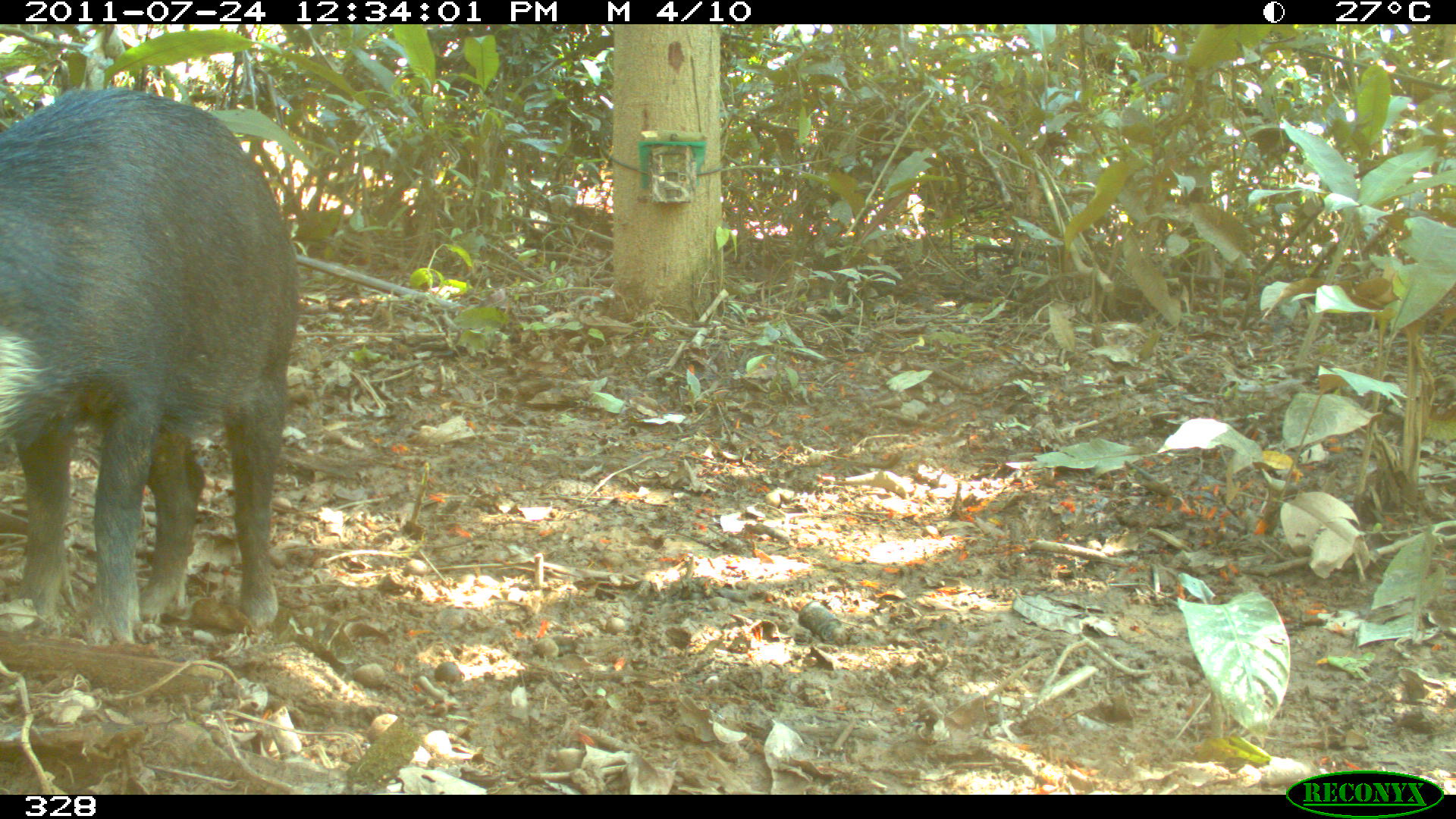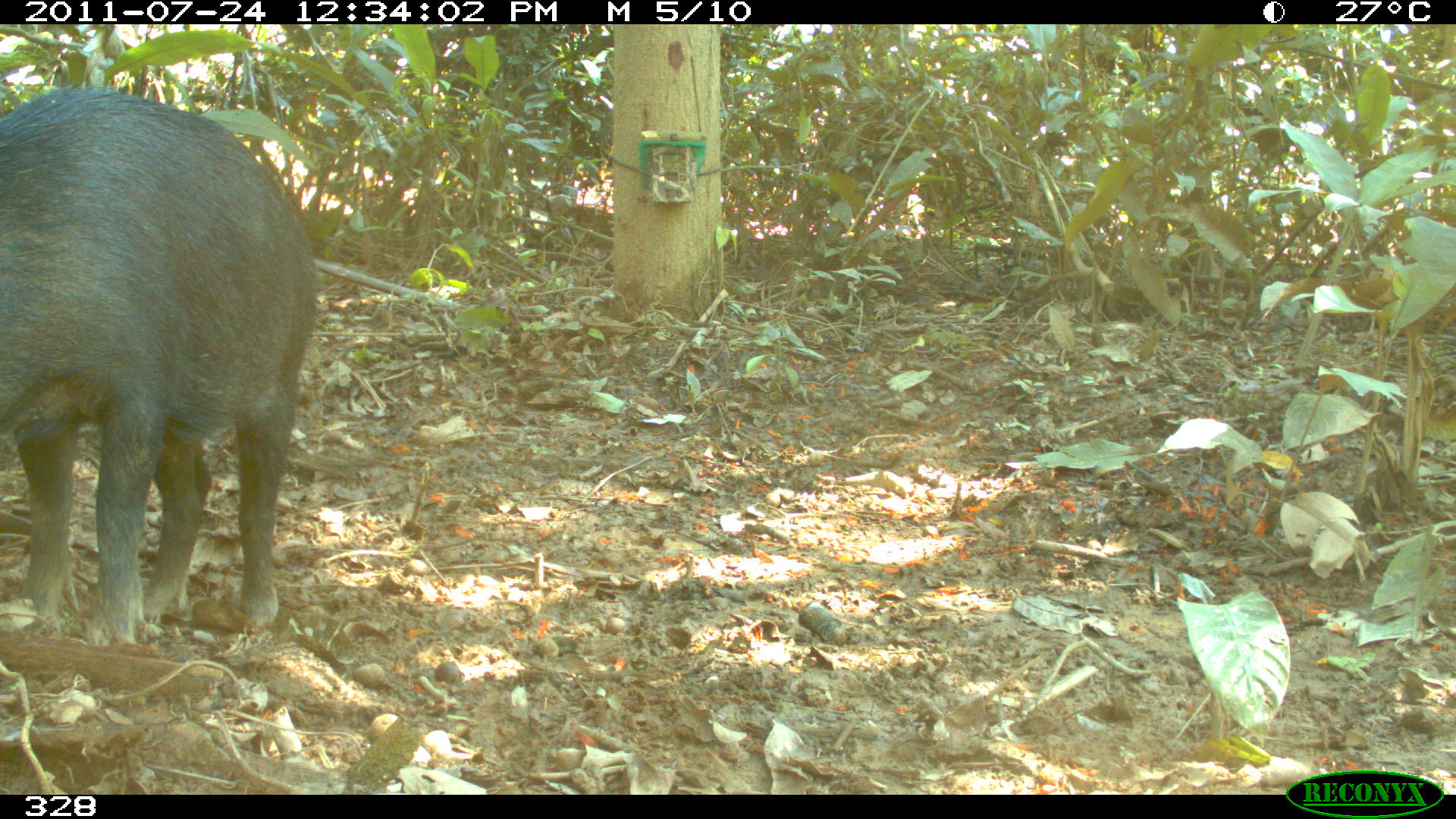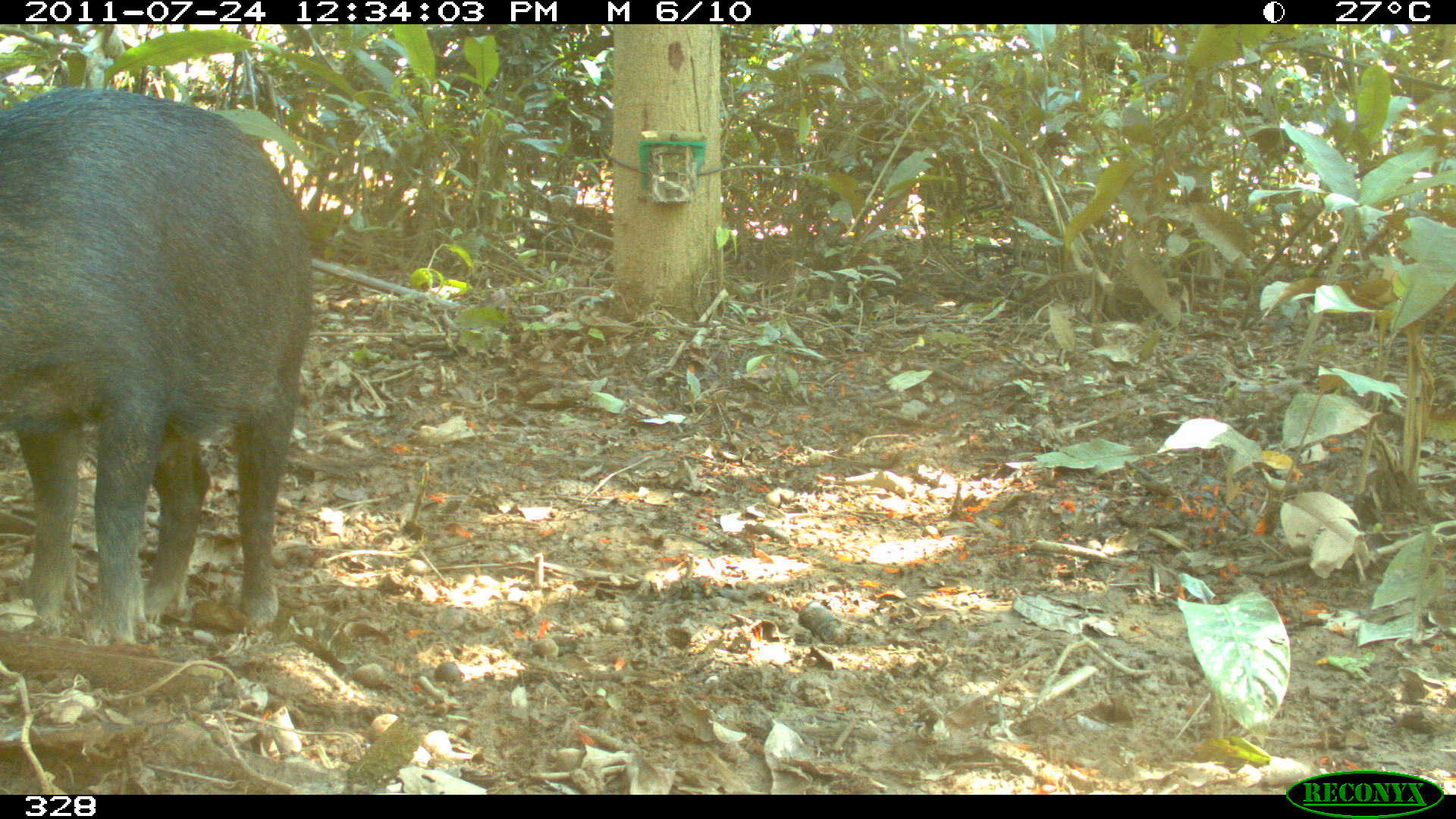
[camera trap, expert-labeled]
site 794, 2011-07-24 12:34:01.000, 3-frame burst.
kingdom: Animalia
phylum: Chordata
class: Mammalia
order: Artiodactyla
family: Tayassuidae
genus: Tayassu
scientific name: Tayassu pecari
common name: white-lipped peccary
Tayassu pecari (white-lipped peccary).